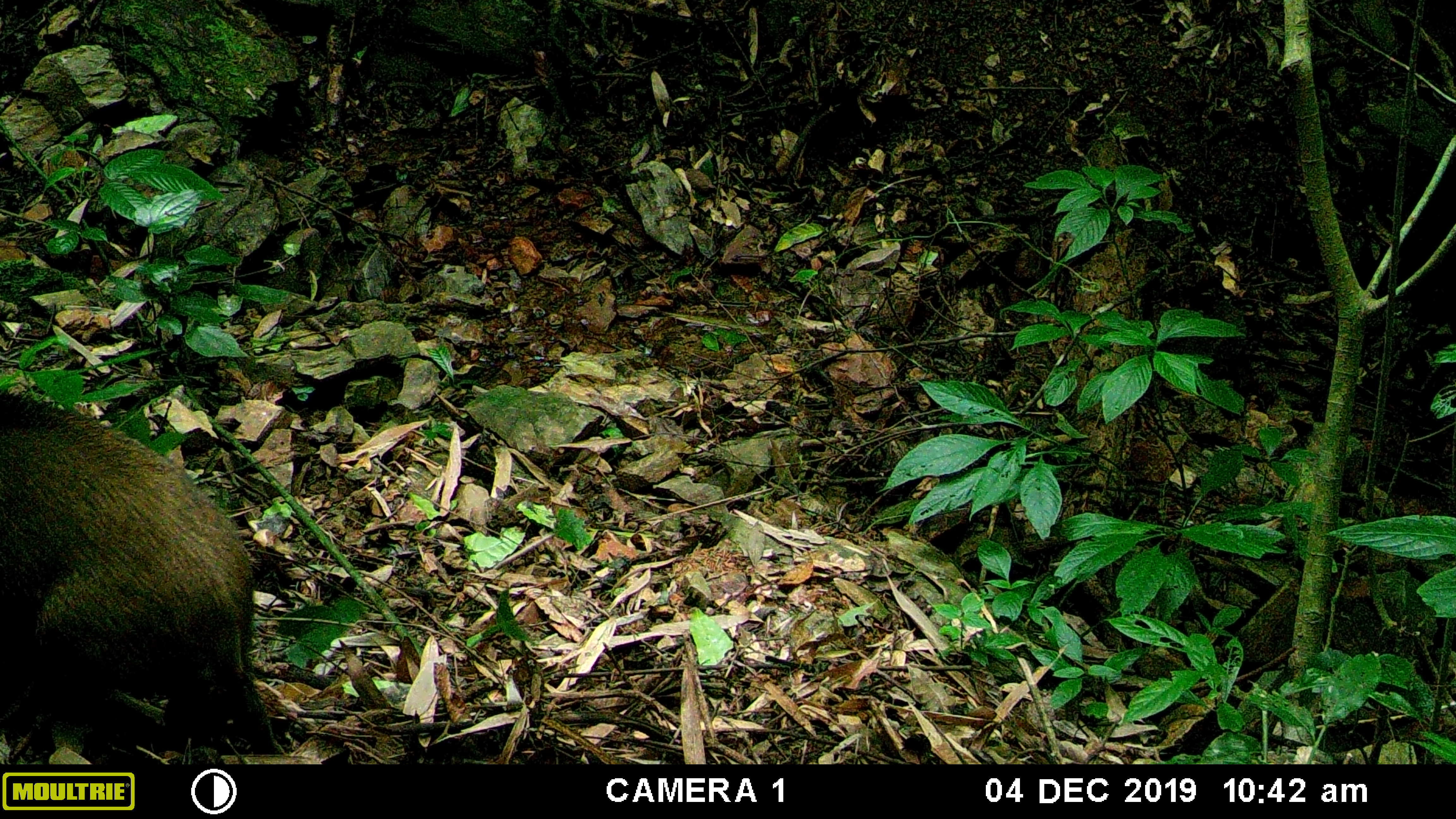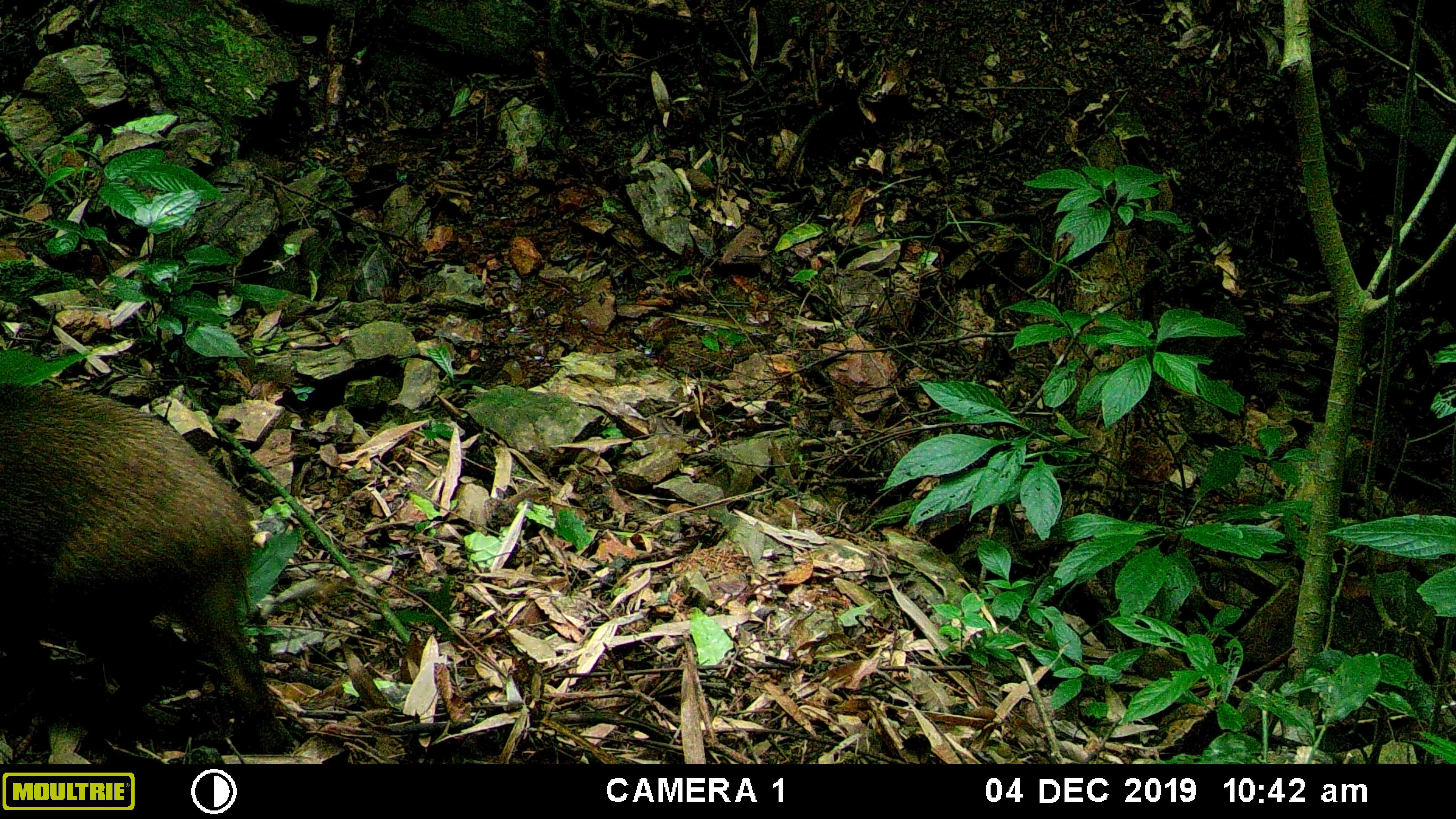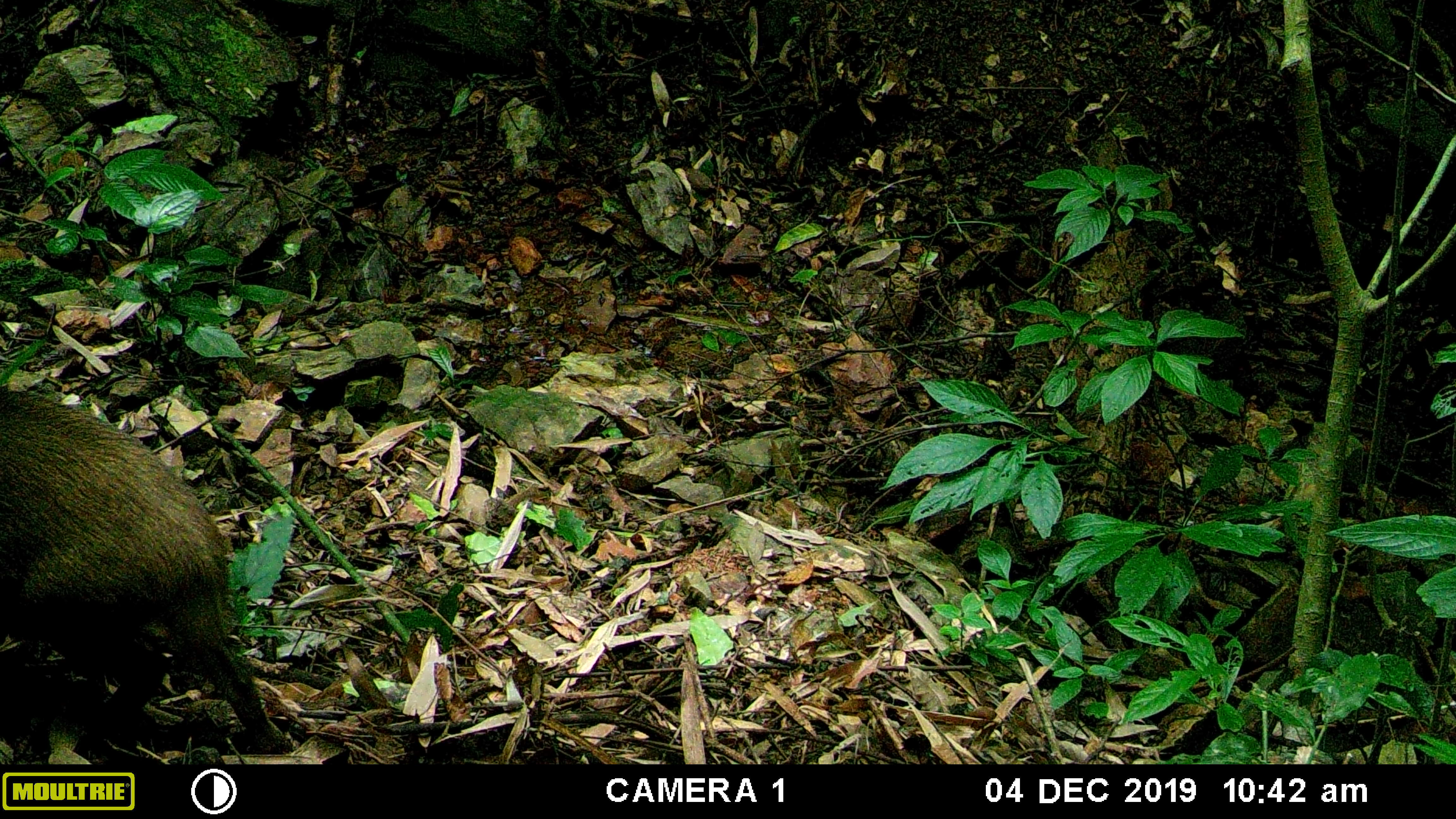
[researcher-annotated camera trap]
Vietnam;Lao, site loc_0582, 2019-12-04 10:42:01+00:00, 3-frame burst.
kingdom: Animalia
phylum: Chordata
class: Mammalia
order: Artiodactyla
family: Suidae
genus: Sus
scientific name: Sus scrofa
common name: eurasian wild pig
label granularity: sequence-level